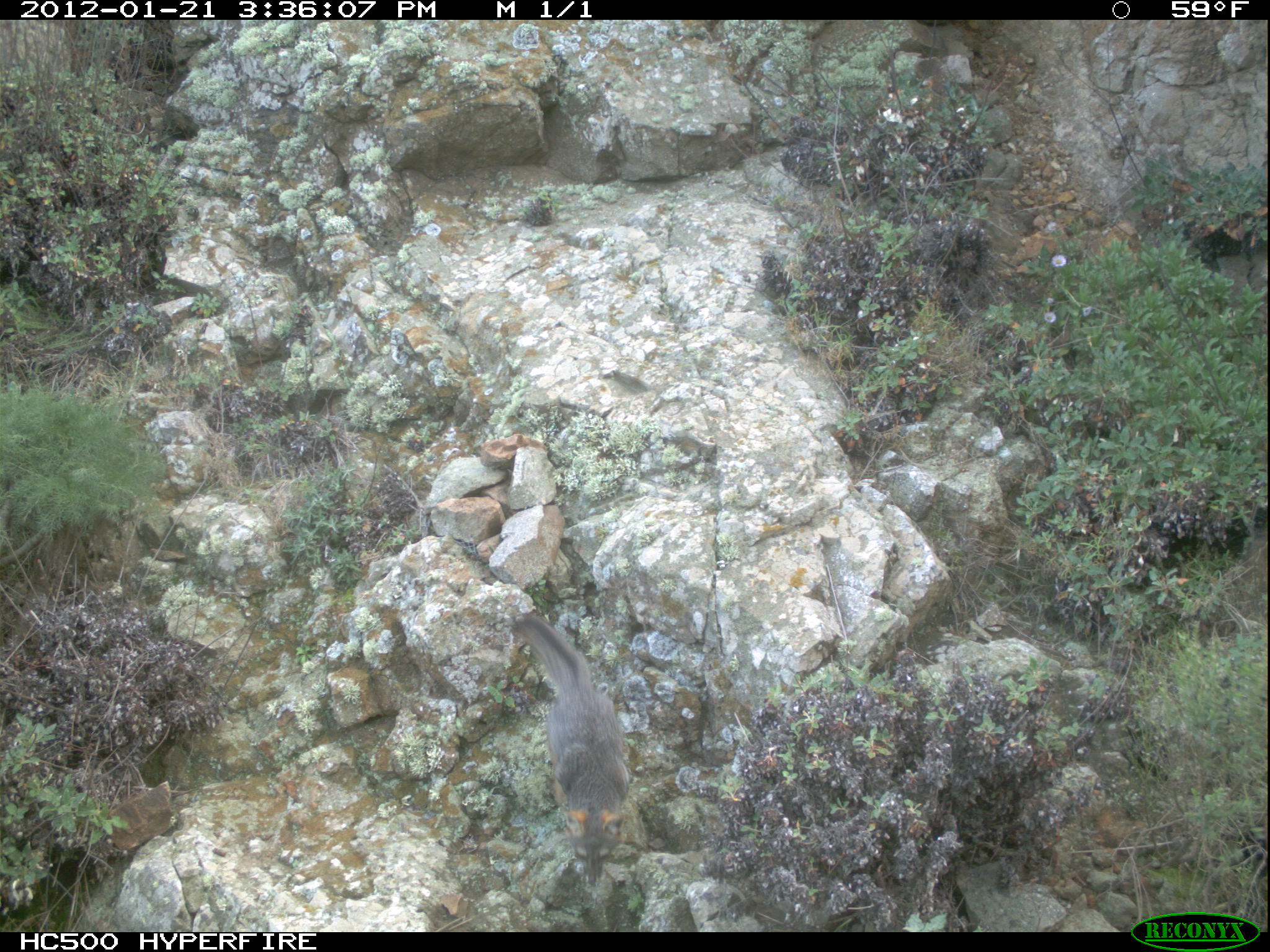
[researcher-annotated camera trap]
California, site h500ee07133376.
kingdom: Animalia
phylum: Chordata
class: Mammalia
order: Carnivora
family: Canidae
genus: Urocyon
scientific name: Urocyon littoralis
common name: island fox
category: fox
Fox (island fox) (Urocyon littoralis).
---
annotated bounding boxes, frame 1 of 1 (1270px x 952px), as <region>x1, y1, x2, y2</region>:
fox: <region>512, 613, 629, 888</region>